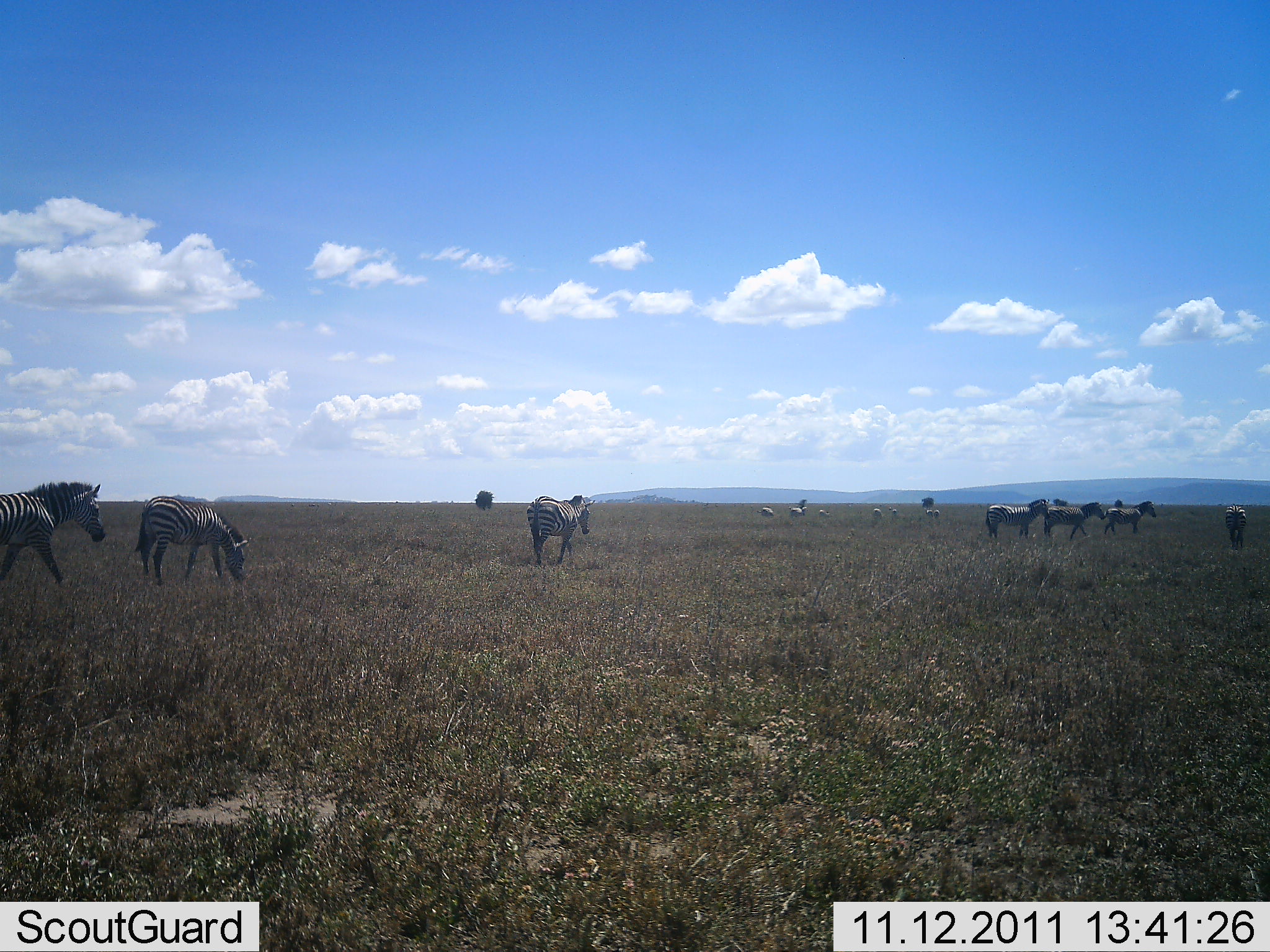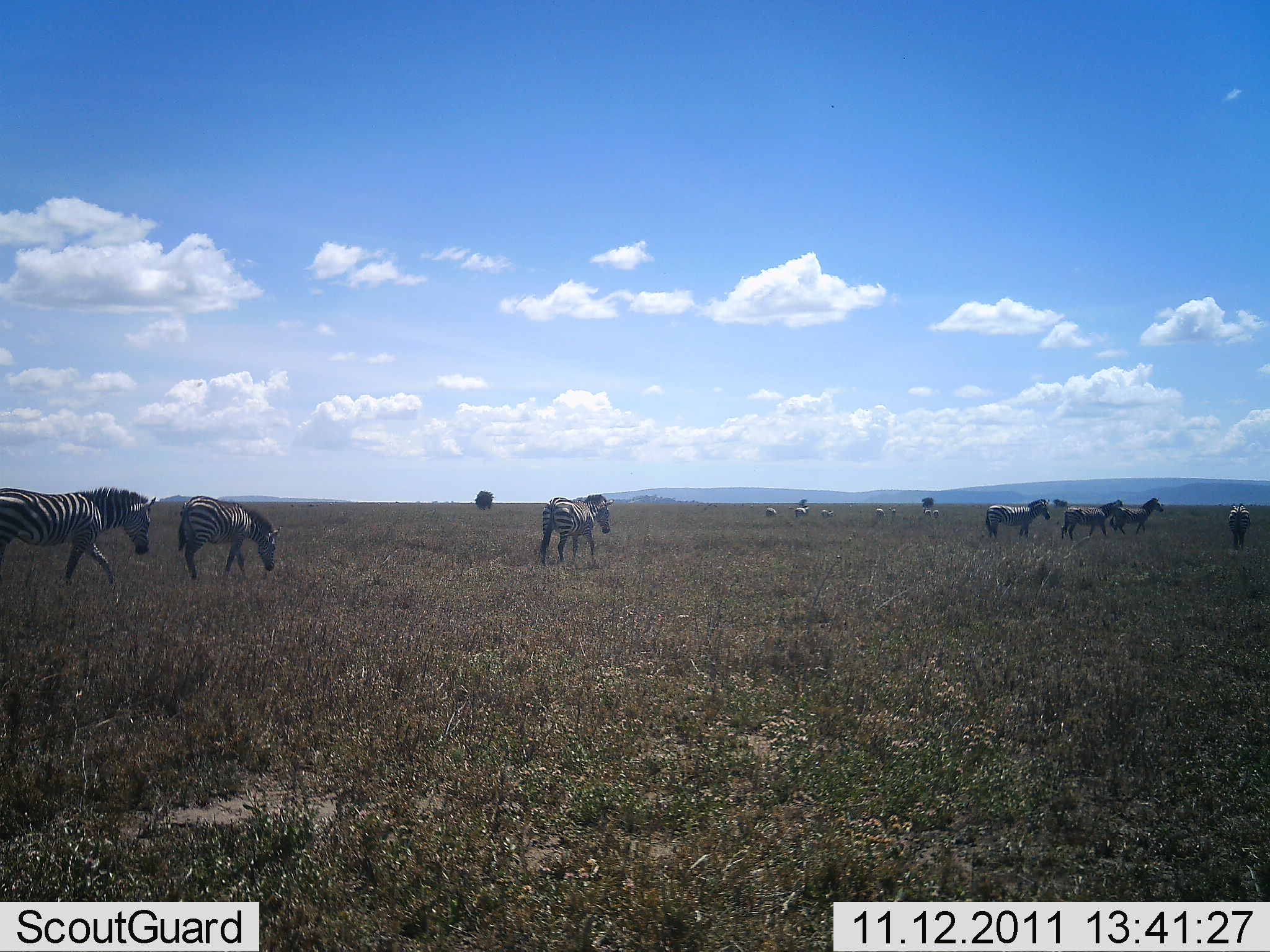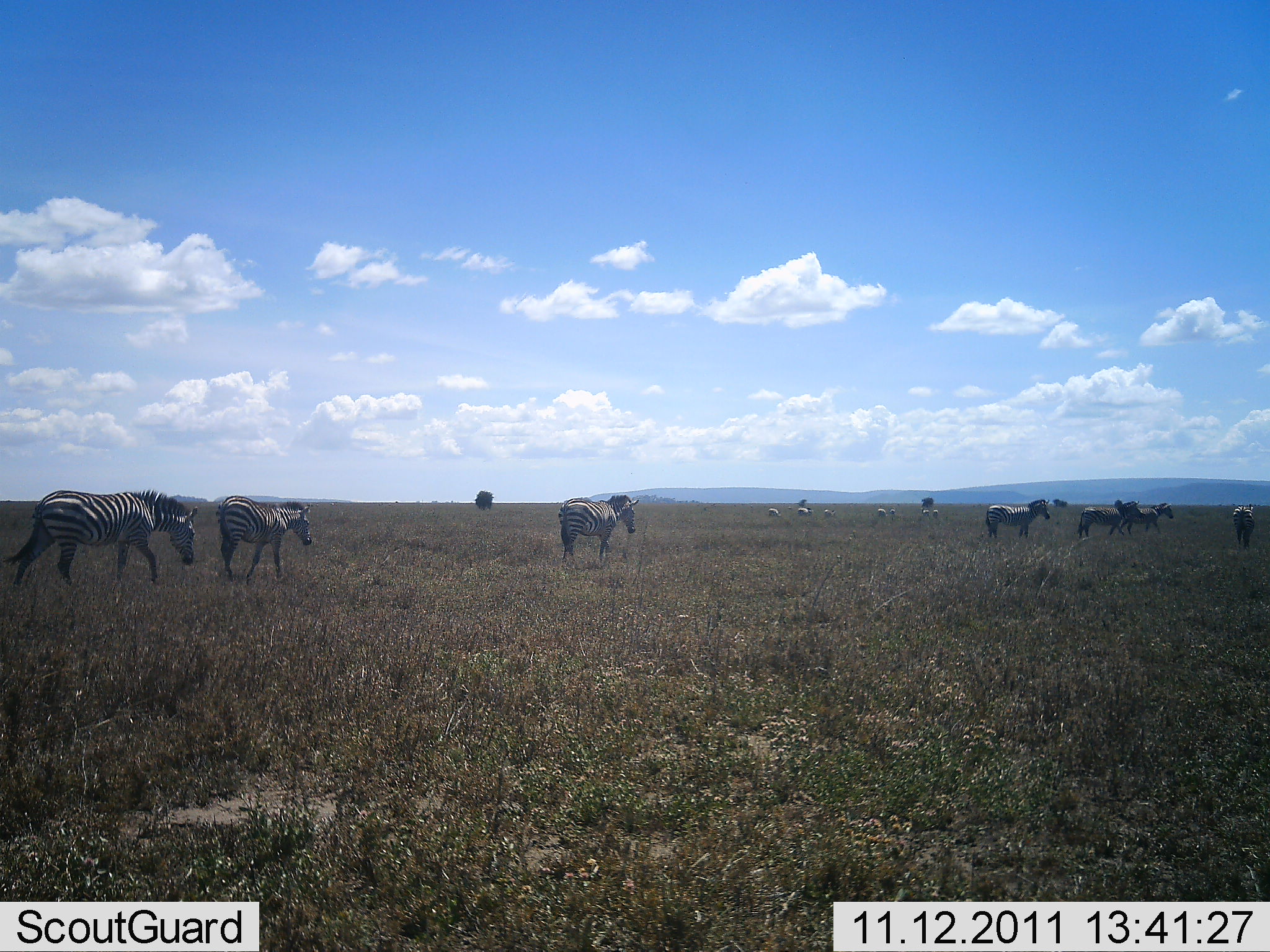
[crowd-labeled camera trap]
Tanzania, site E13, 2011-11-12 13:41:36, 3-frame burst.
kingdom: Animalia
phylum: Chordata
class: Mammalia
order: Perissodactyla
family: Equidae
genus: Equus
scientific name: Equus quagga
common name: plains zebra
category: zebra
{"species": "zebra (plains zebra) (Equus quagga)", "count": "11-50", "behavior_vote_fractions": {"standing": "42%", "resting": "0%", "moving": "95%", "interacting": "0%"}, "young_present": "0%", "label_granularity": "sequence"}